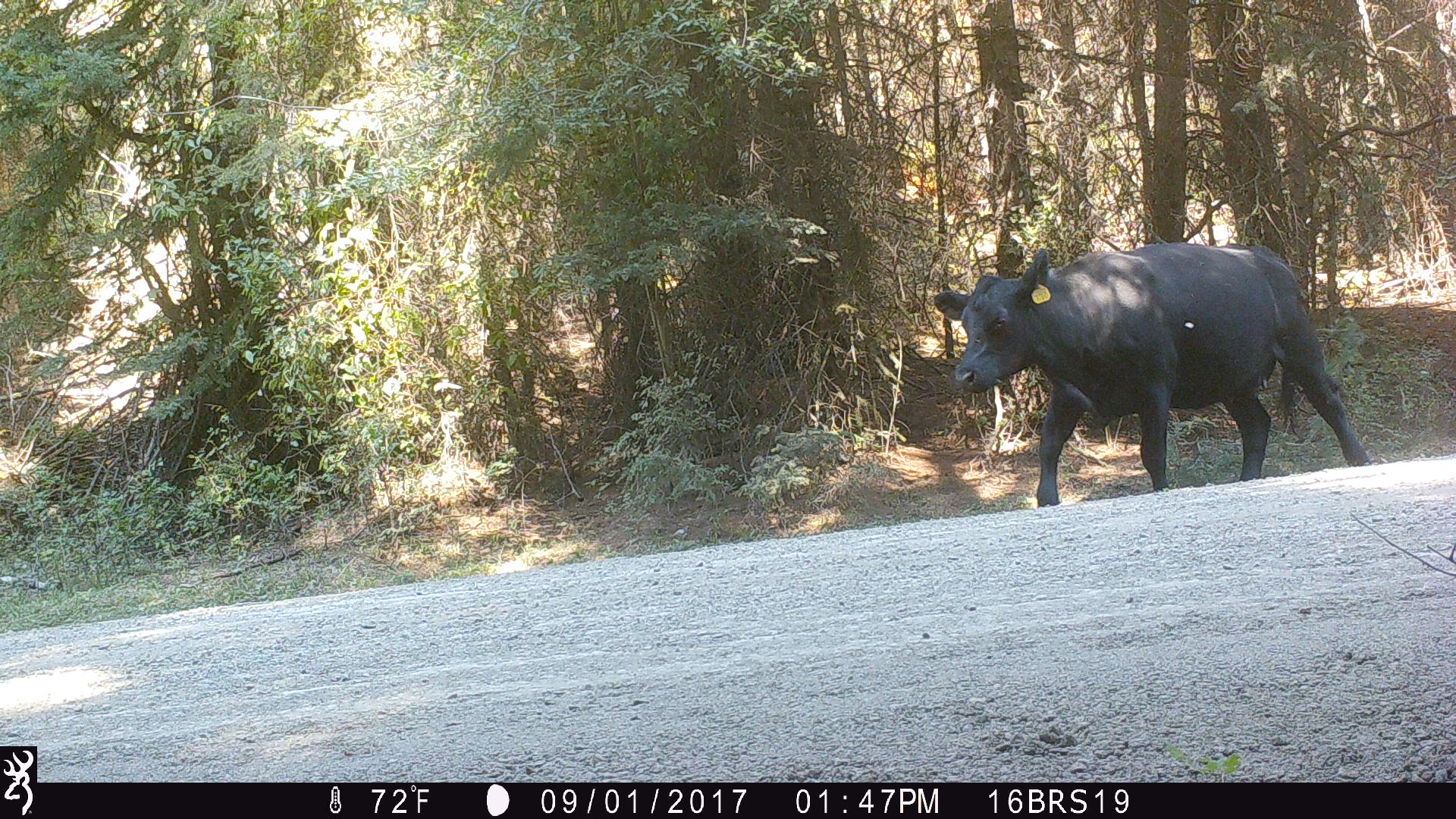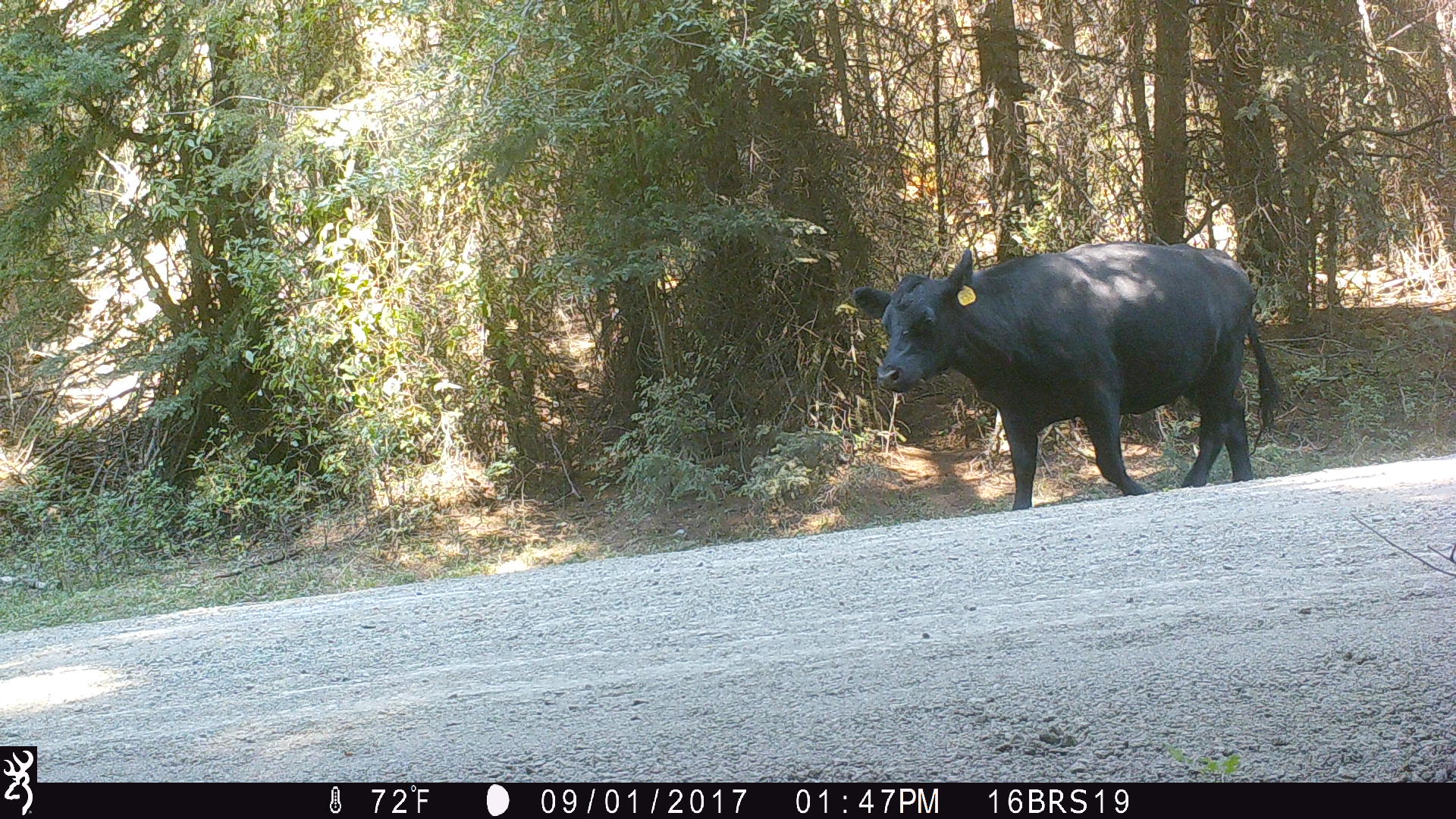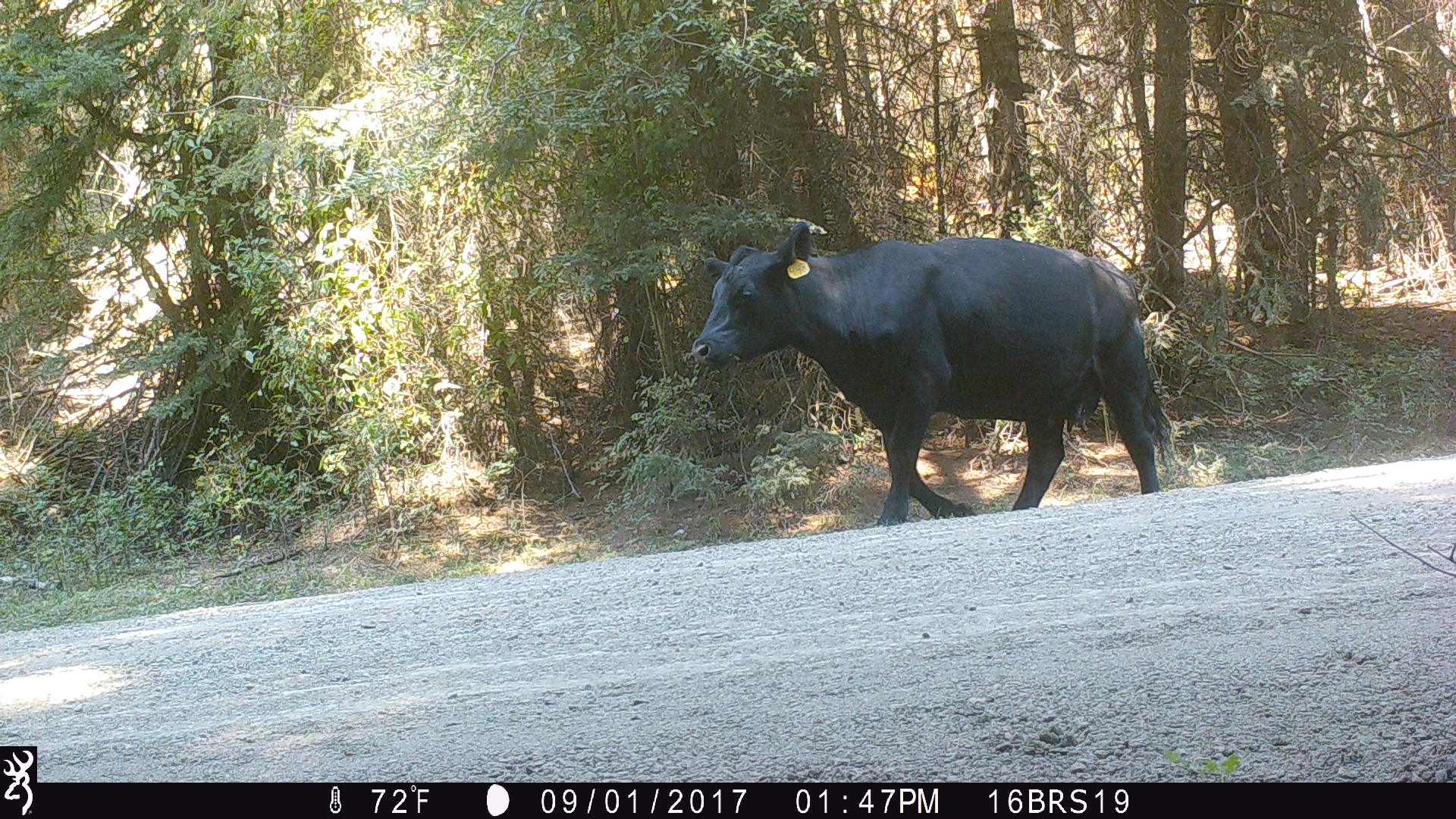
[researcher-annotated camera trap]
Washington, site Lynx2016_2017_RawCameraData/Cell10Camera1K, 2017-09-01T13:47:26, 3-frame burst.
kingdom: Animalia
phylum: Chordata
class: Mammalia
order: Artiodactyla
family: Bovidae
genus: Bos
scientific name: Bos taurus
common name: domestic cattle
Domestic cattle (Bos taurus). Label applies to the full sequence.